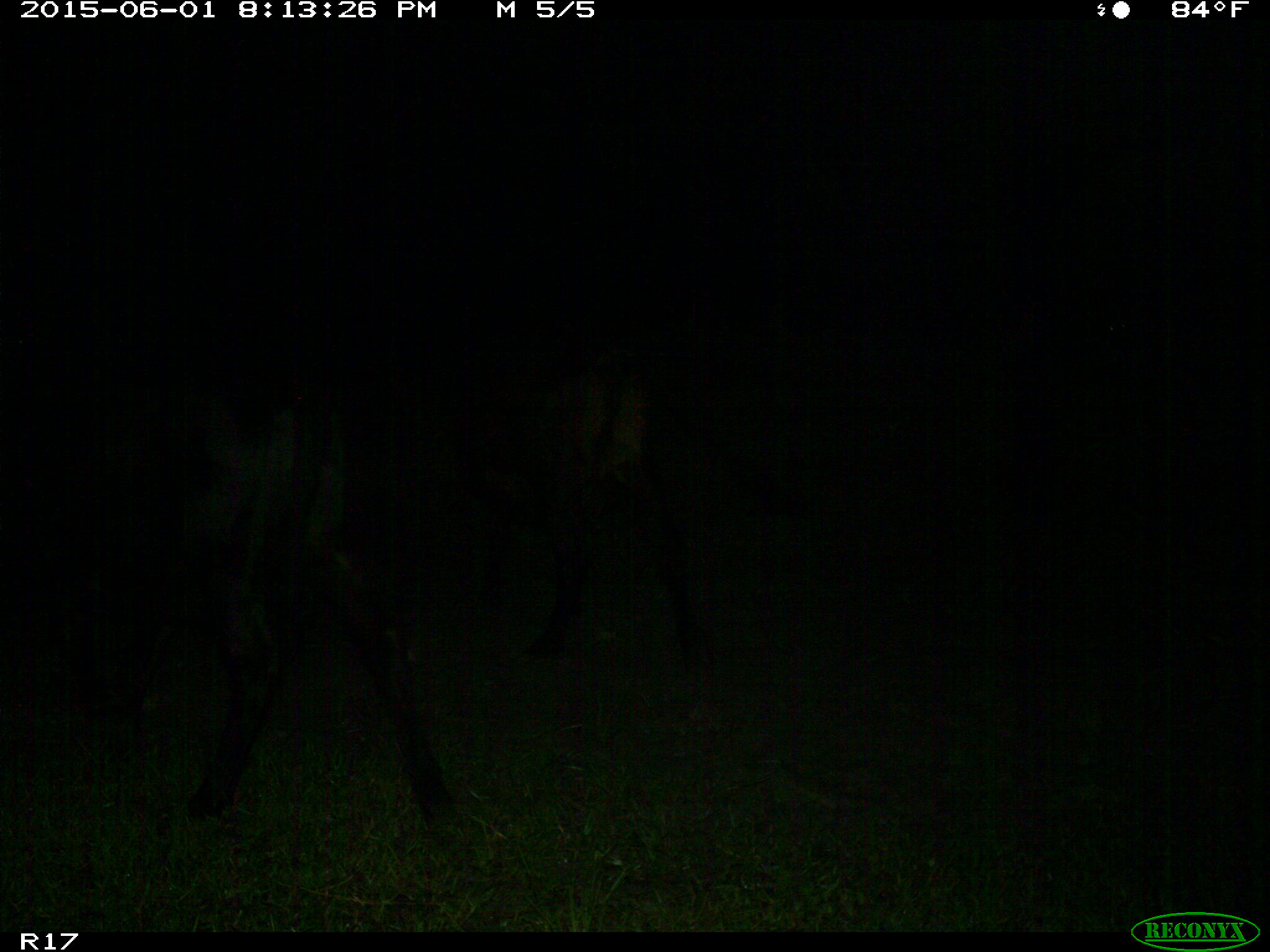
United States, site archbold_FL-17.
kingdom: Animalia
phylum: Chordata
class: Mammalia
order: Artiodactyla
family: Bovidae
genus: Bos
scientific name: Bos taurus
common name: domestic cow